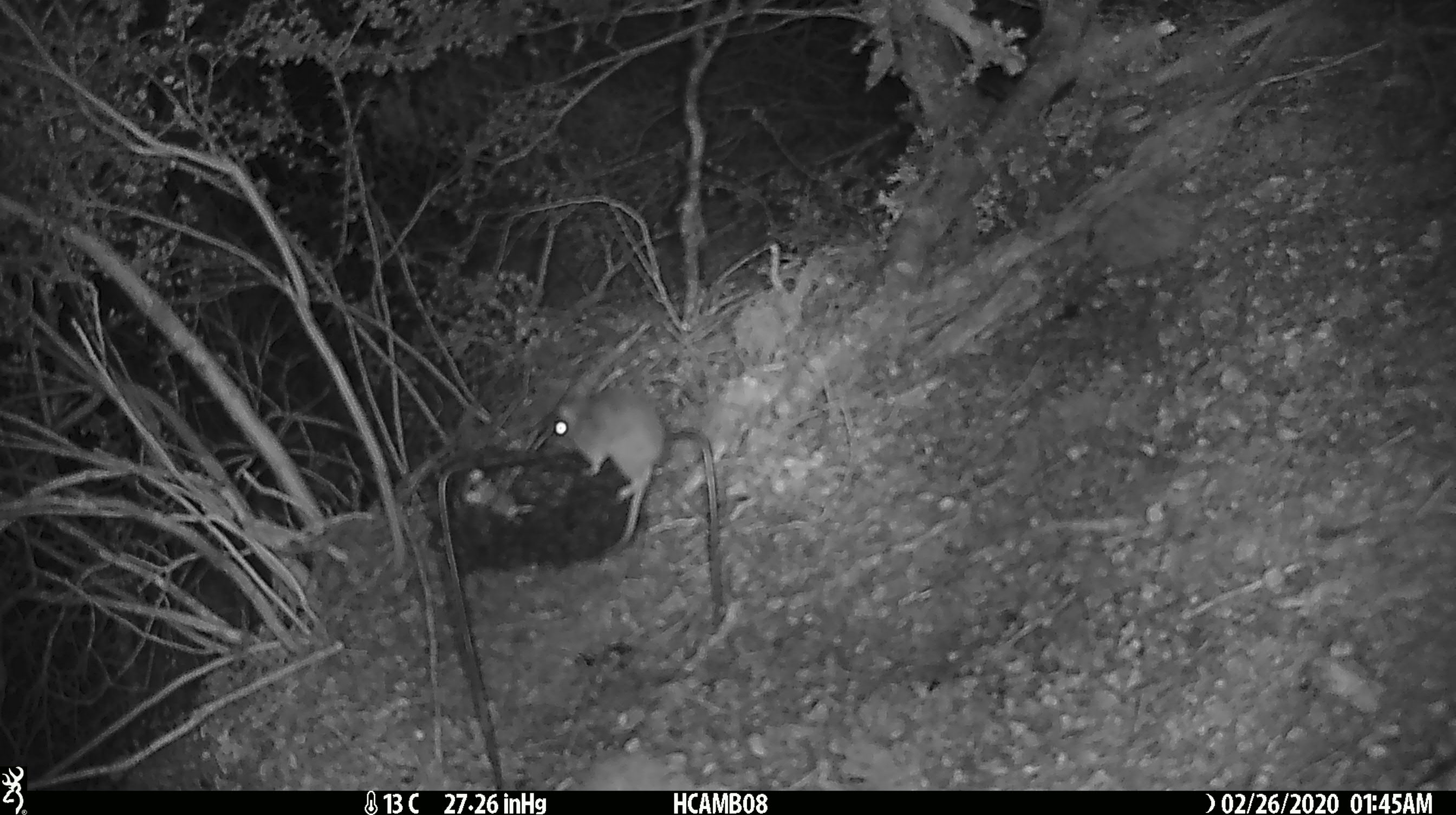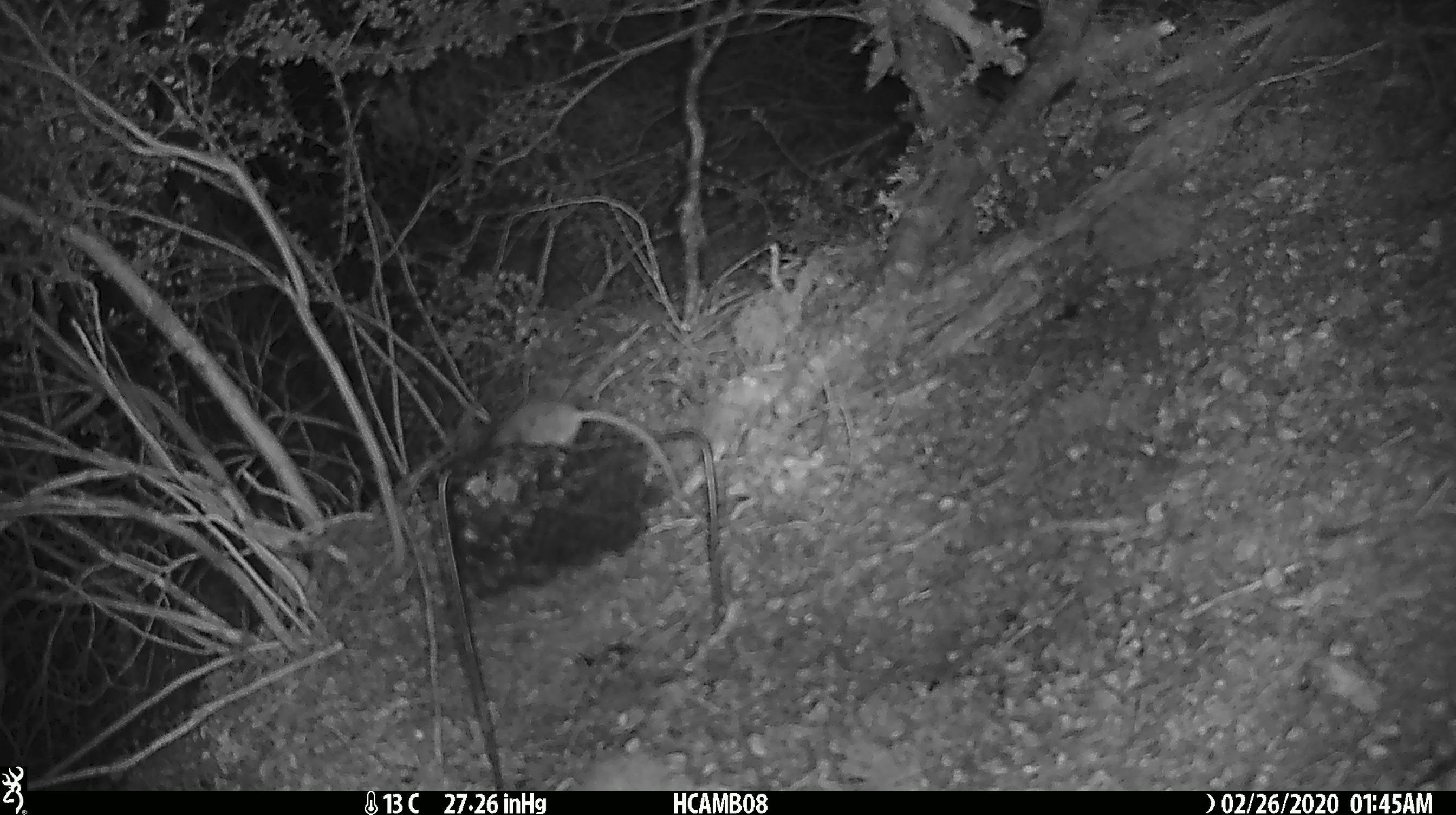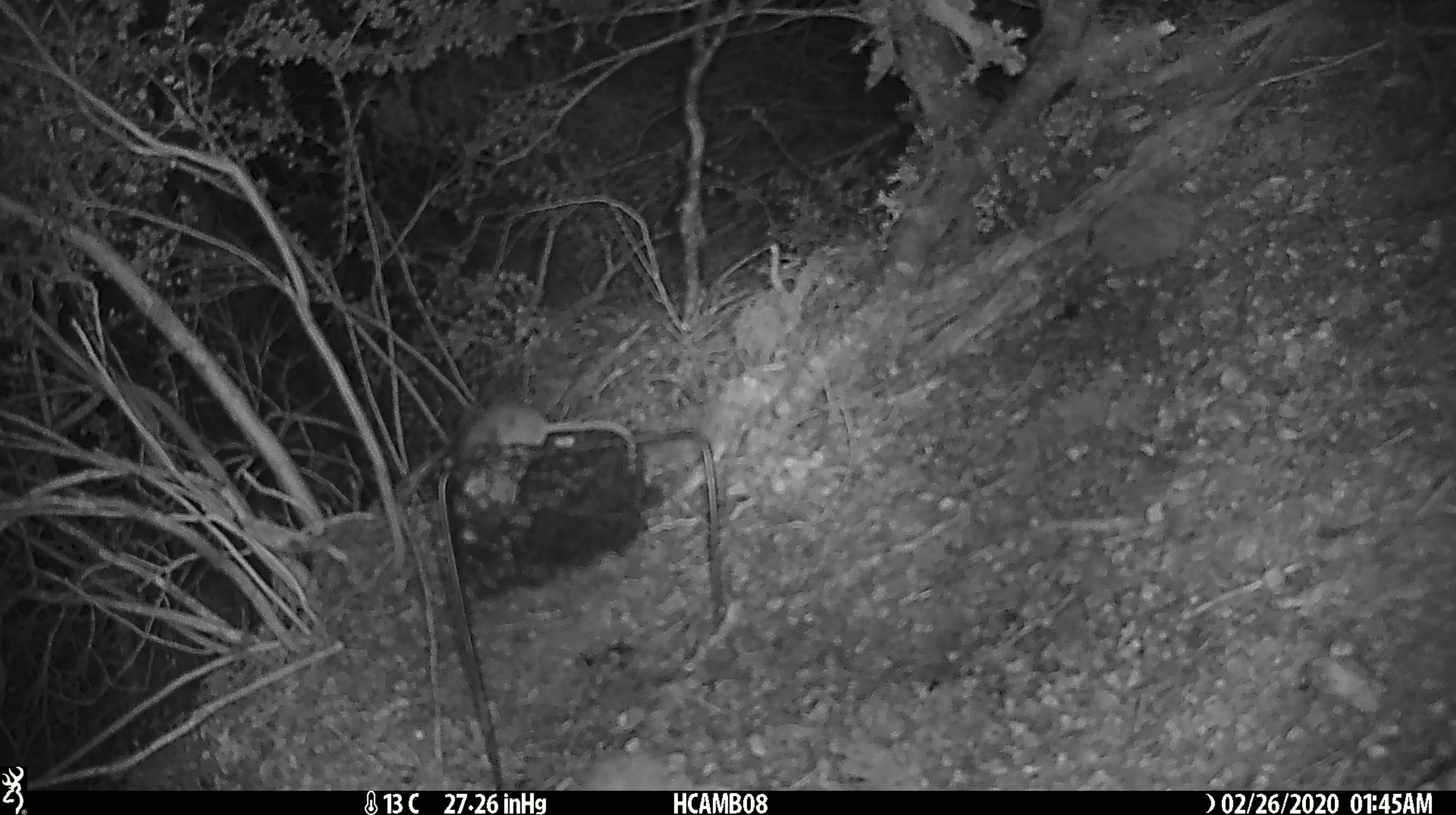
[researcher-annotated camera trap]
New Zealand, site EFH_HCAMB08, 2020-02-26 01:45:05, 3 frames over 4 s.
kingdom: Animalia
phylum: Chordata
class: Mammalia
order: Rodentia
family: Muridae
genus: Mus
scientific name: Mus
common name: mouse